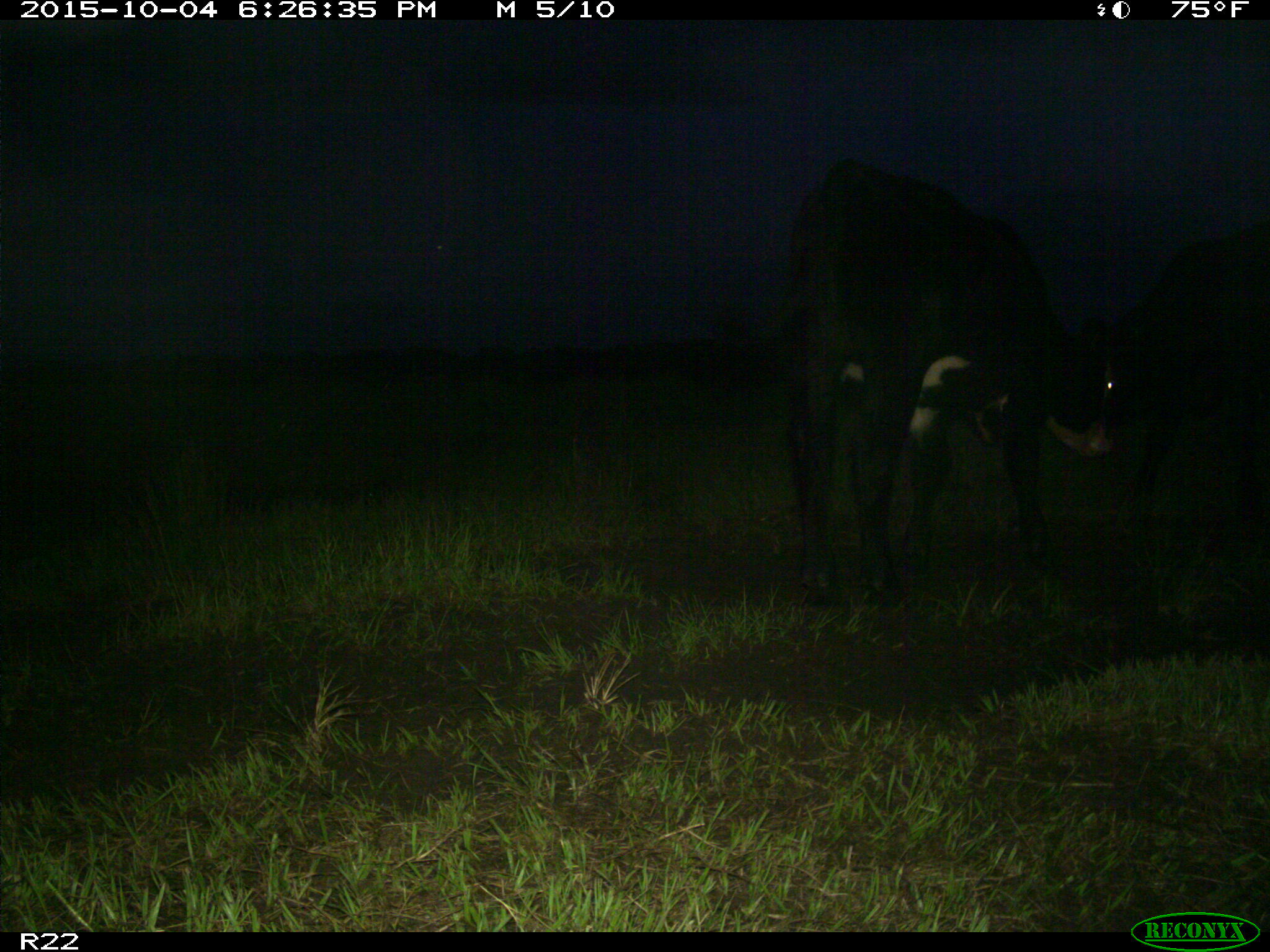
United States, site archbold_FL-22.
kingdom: Animalia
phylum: Chordata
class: Mammalia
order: Artiodactyla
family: Bovidae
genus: Bos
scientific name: Bos taurus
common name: domestic cow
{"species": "Bos taurus (domestic cow)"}